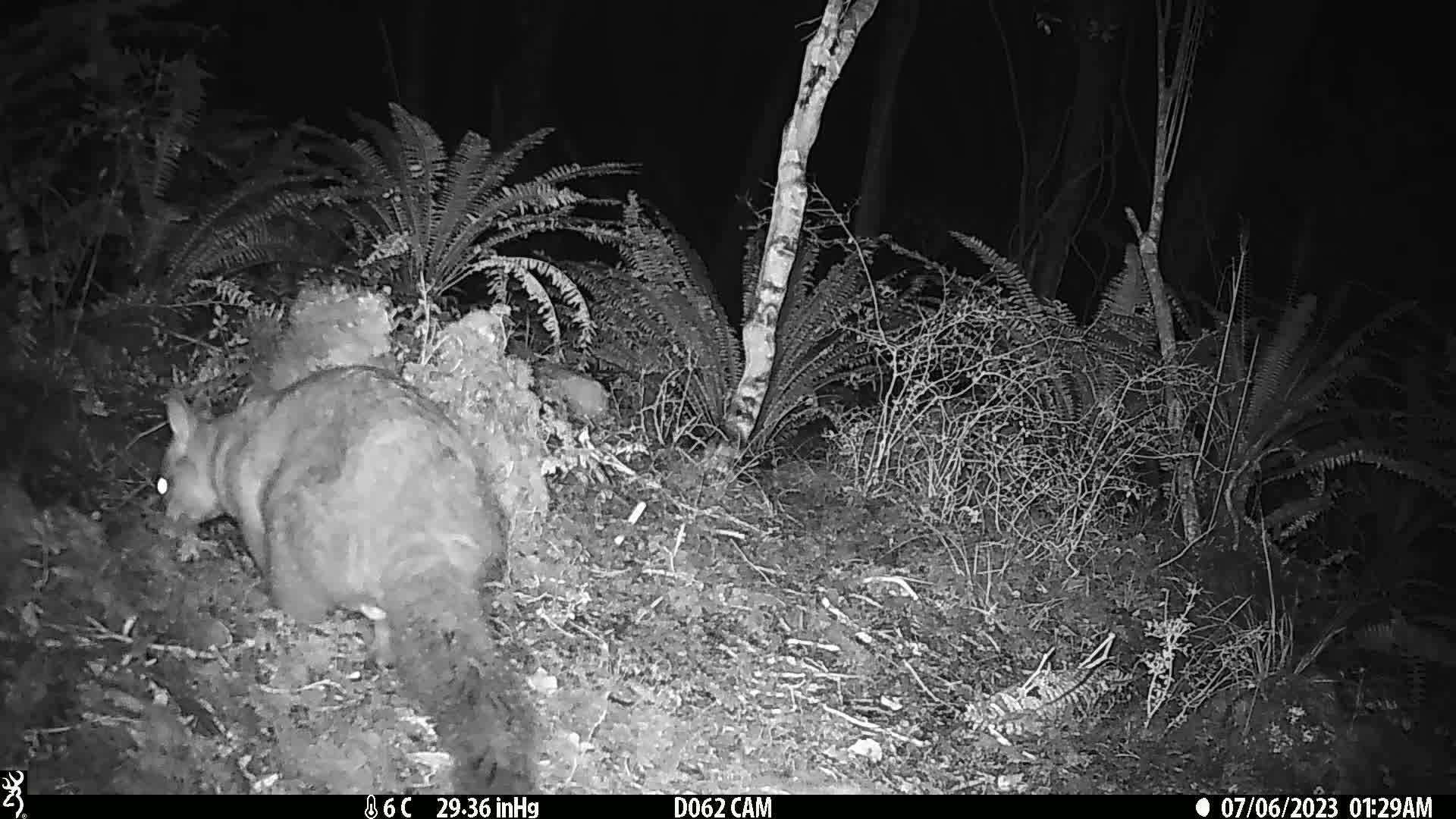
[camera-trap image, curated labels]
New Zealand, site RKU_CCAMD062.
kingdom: Animalia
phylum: Chordata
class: Mammalia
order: Diprotodontia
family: Phalangeridae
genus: Trichosurus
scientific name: Trichosurus vulpecula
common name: common brushtail possum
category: possum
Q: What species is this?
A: Possum (common brushtail possum) (Trichosurus vulpecula).